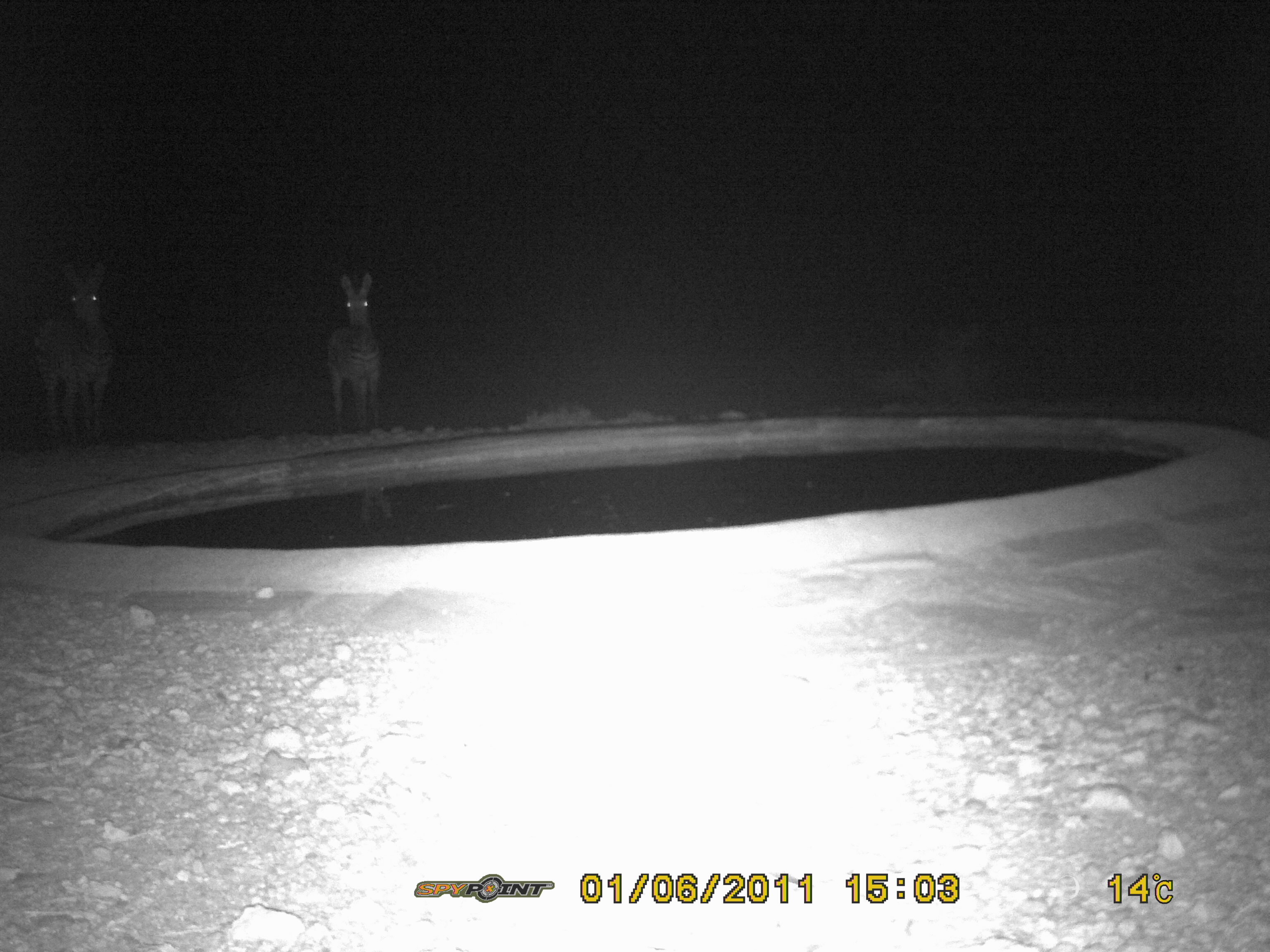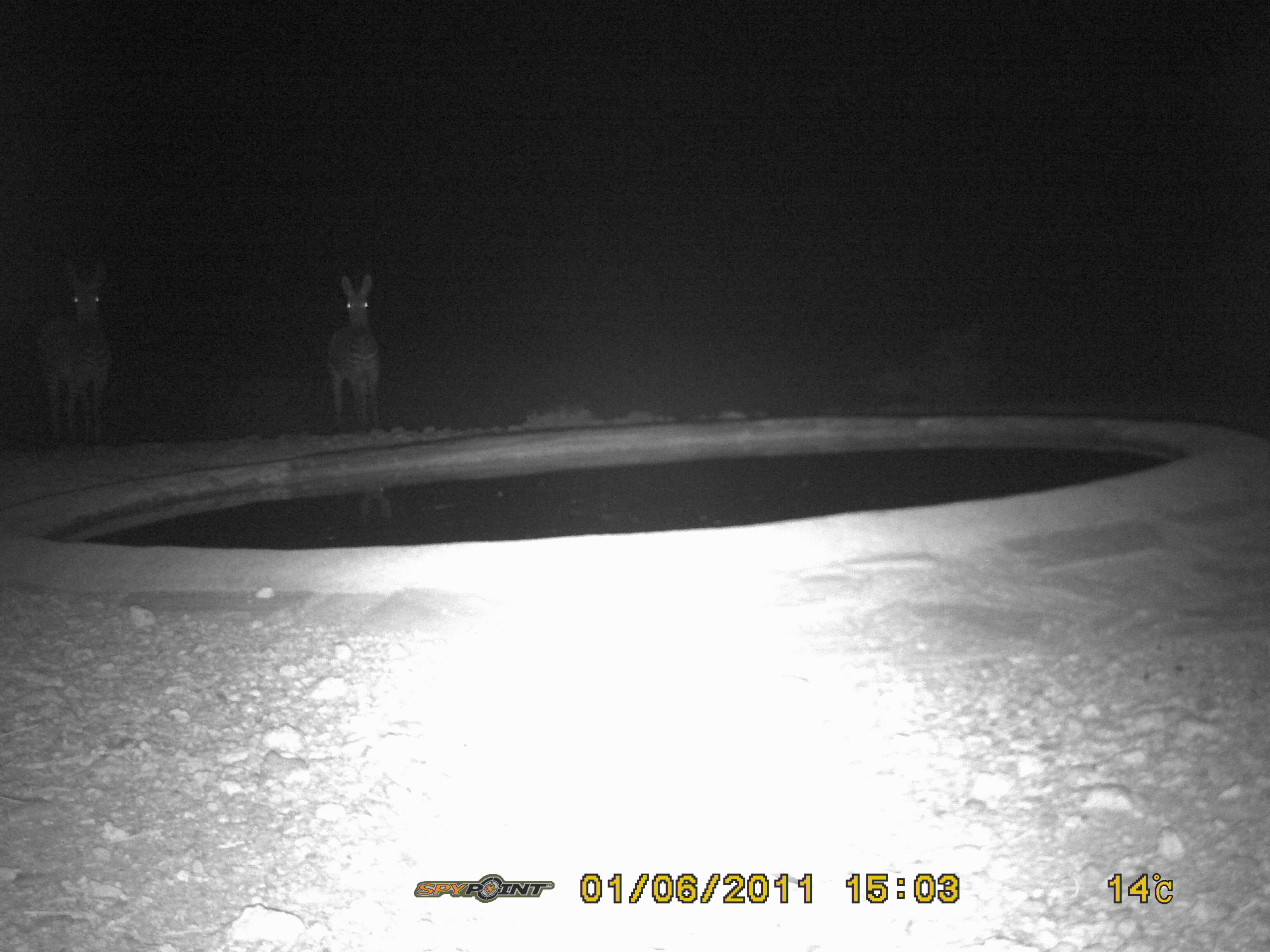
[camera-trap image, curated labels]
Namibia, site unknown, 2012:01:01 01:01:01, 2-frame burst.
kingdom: Animalia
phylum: Chordata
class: Mammalia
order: Perissodactyla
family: Equidae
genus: Equus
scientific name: Equus zebra hartmannae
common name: hartmann's mountain zebra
Equus zebra hartmannae (hartmann's mountain zebra).